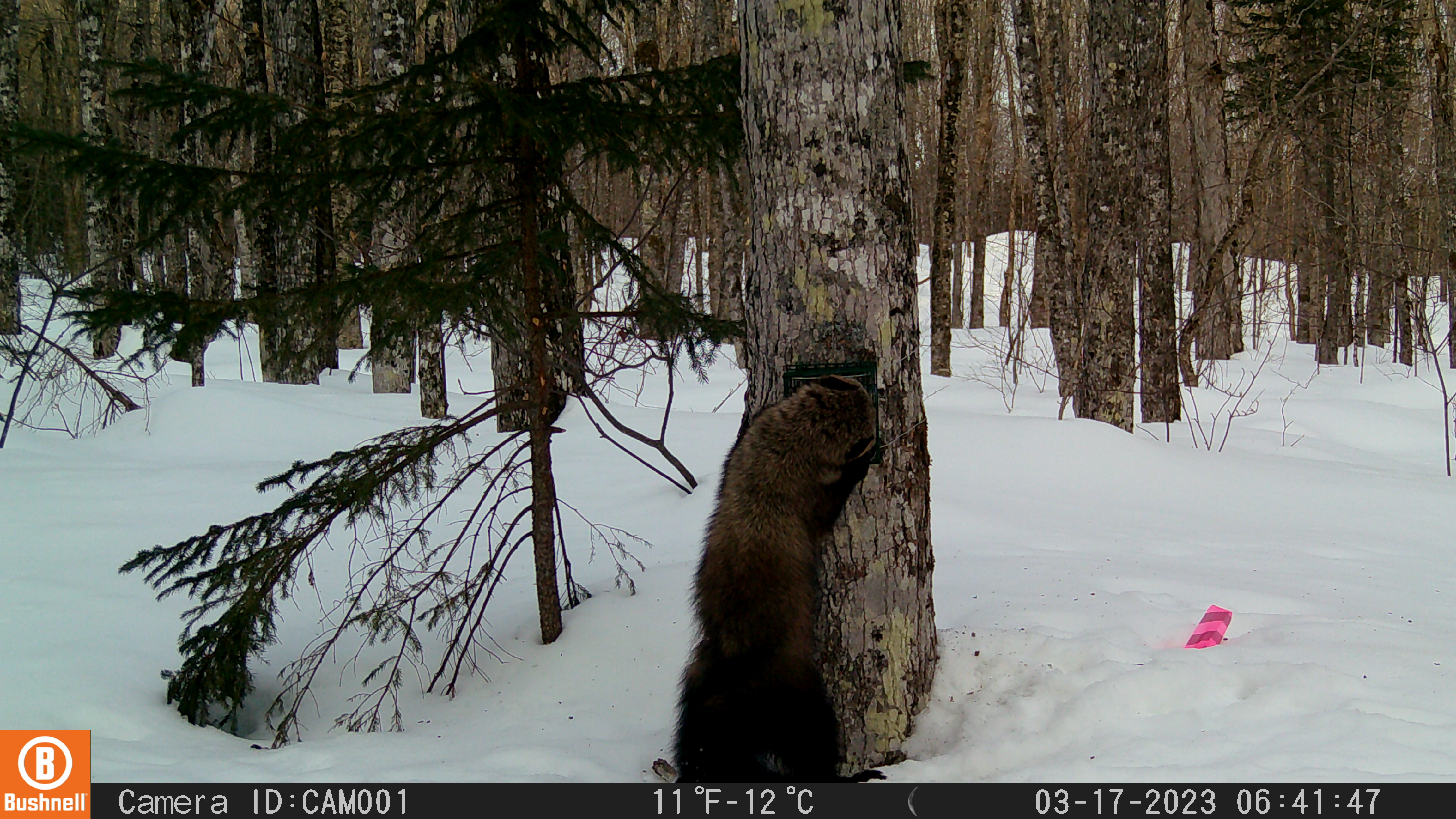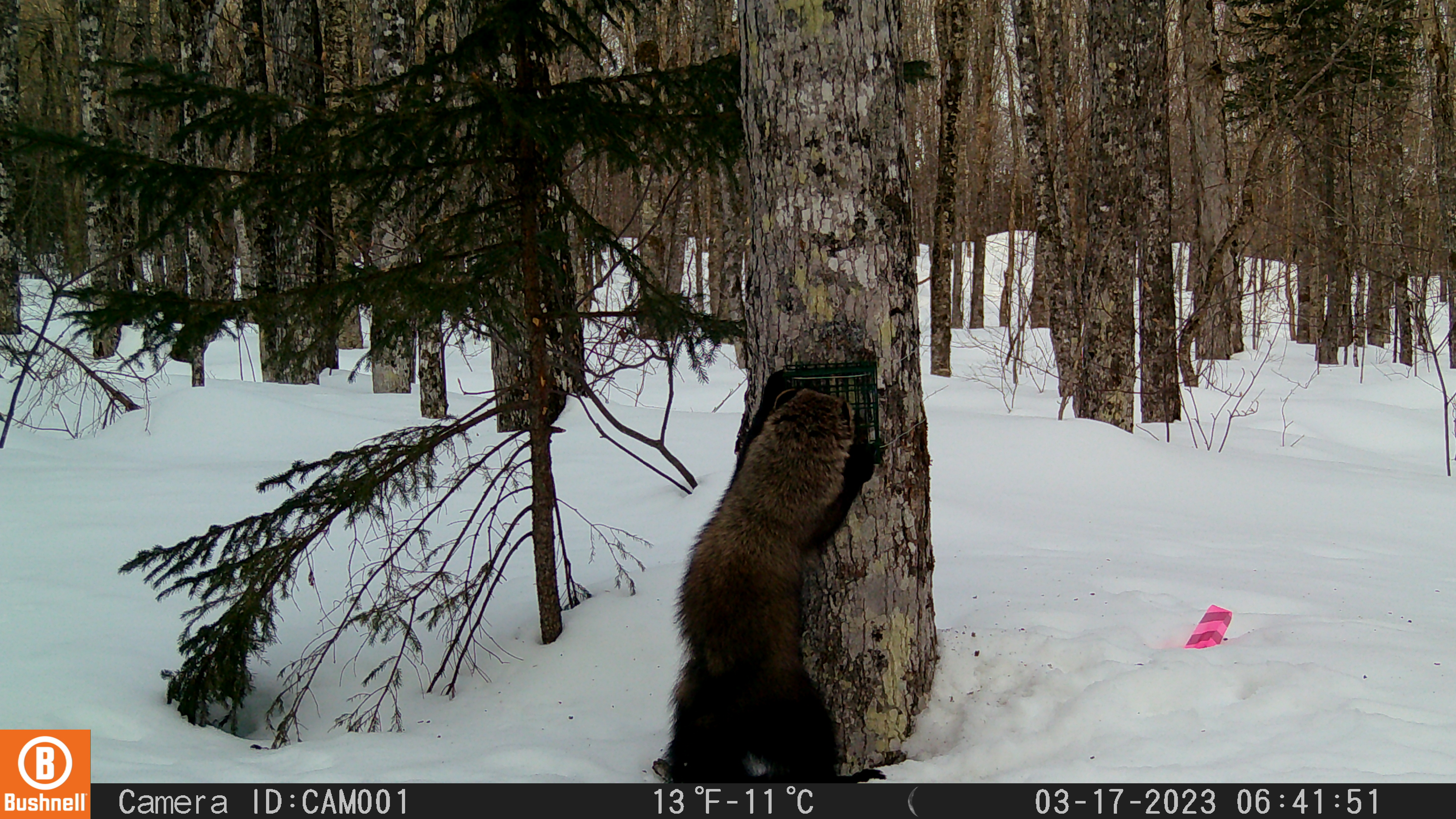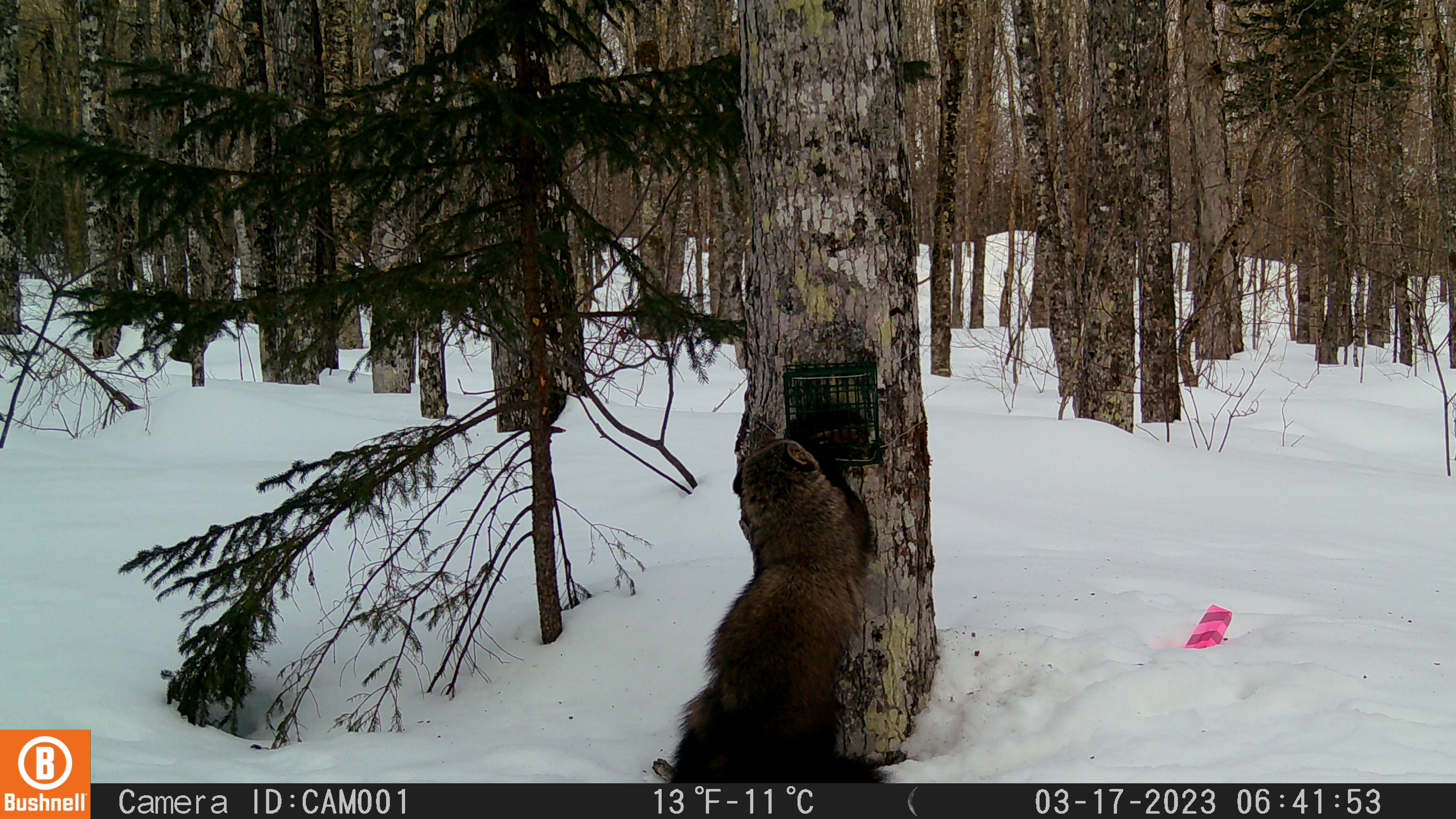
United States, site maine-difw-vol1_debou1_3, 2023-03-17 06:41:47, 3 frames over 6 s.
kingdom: Animalia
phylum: Chordata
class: Mammalia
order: Carnivora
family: Mustelidae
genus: Pekania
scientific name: Pekania pennanti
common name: fisher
Fisher (Pekania pennanti).